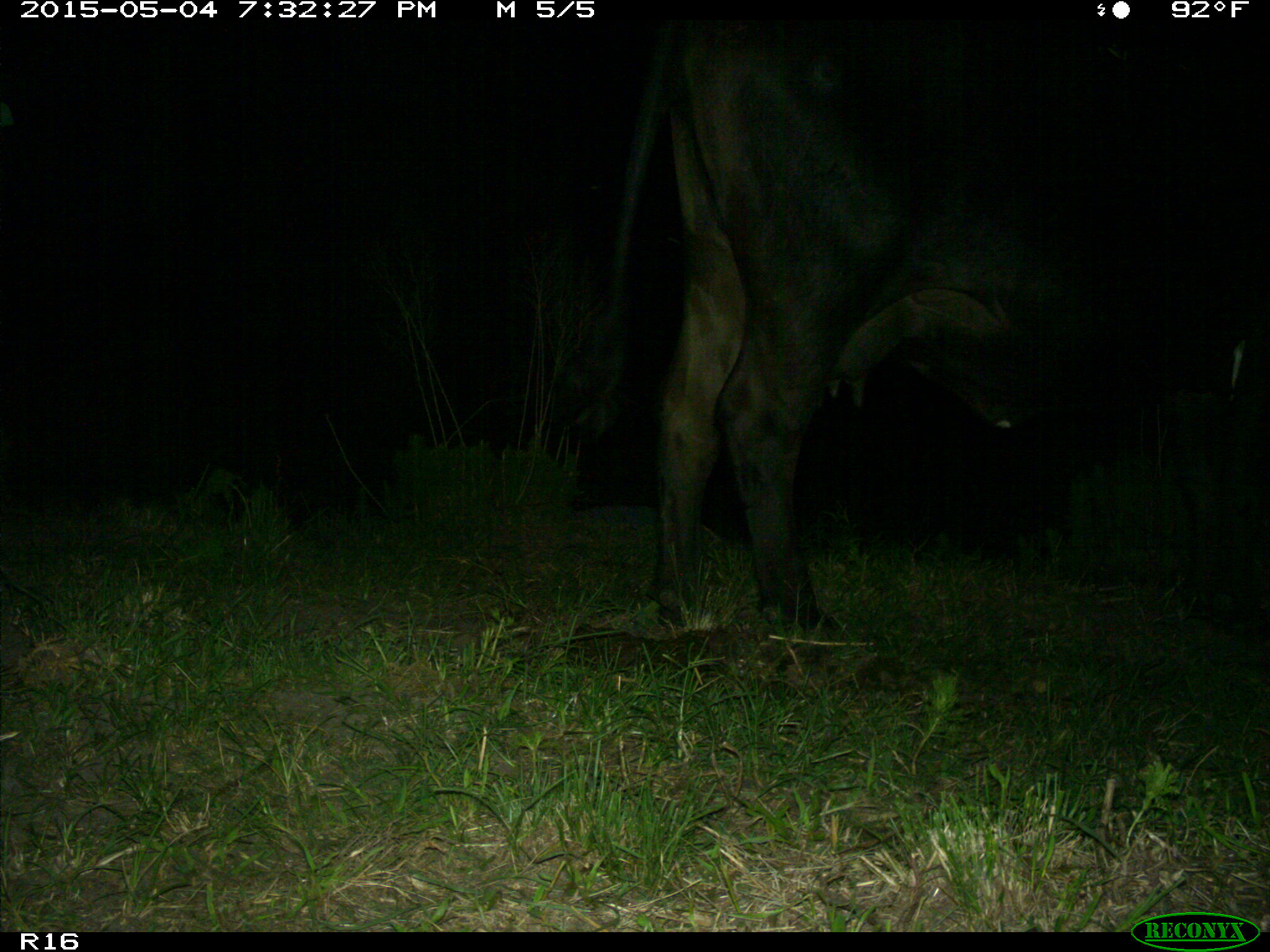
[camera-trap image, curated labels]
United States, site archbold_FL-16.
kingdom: Animalia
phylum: Chordata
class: Mammalia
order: Artiodactyla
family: Bovidae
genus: Bos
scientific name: Bos taurus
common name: domestic cow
Bos taurus (domestic cow).